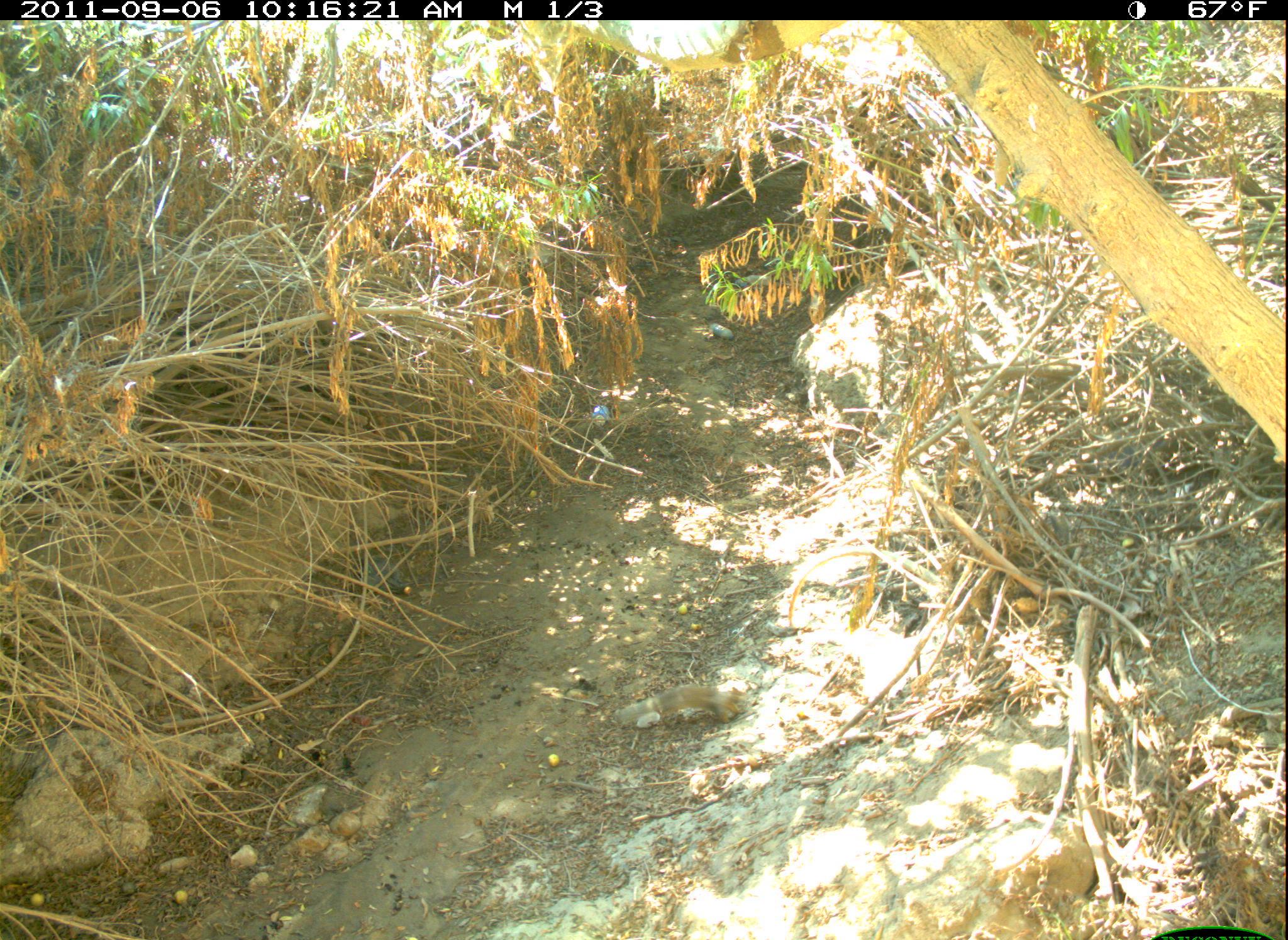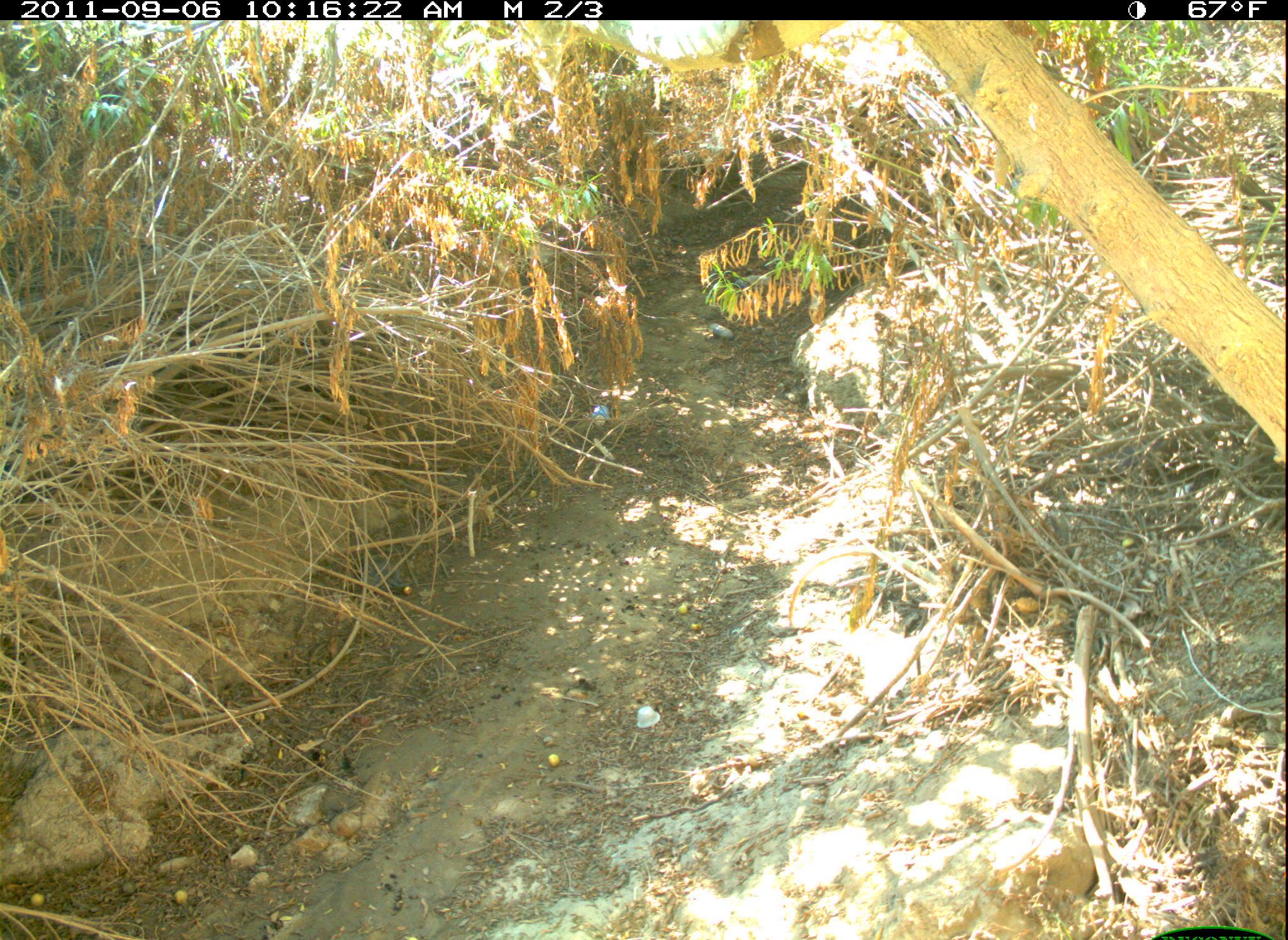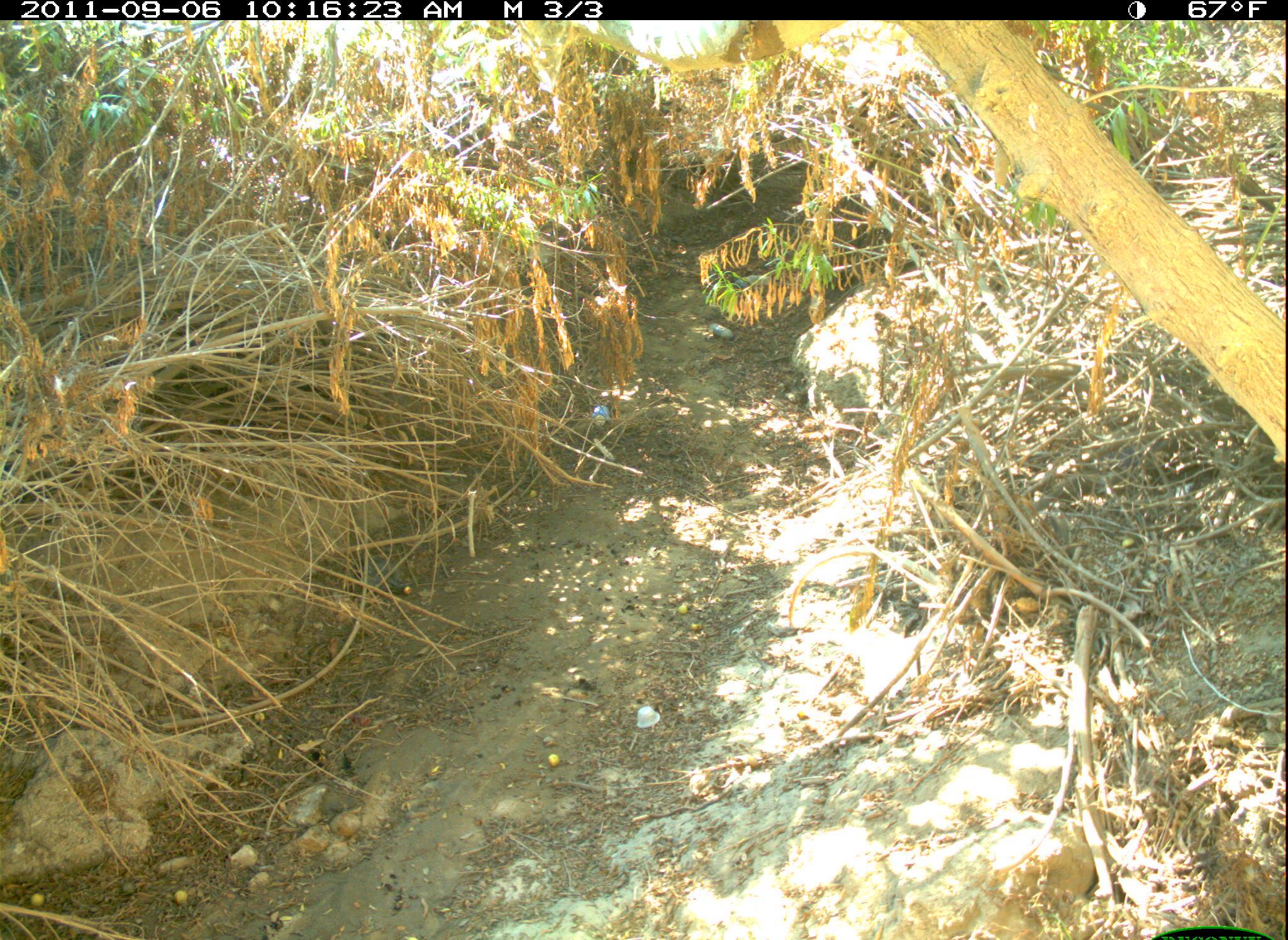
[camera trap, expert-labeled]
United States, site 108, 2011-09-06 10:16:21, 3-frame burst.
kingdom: Animalia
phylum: Chordata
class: Mammalia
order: Rodentia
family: Sciuridae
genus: Sciurus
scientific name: Sciurus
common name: squirrel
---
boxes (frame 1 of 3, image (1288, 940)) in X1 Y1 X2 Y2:
squirrel: 607 675 755 731